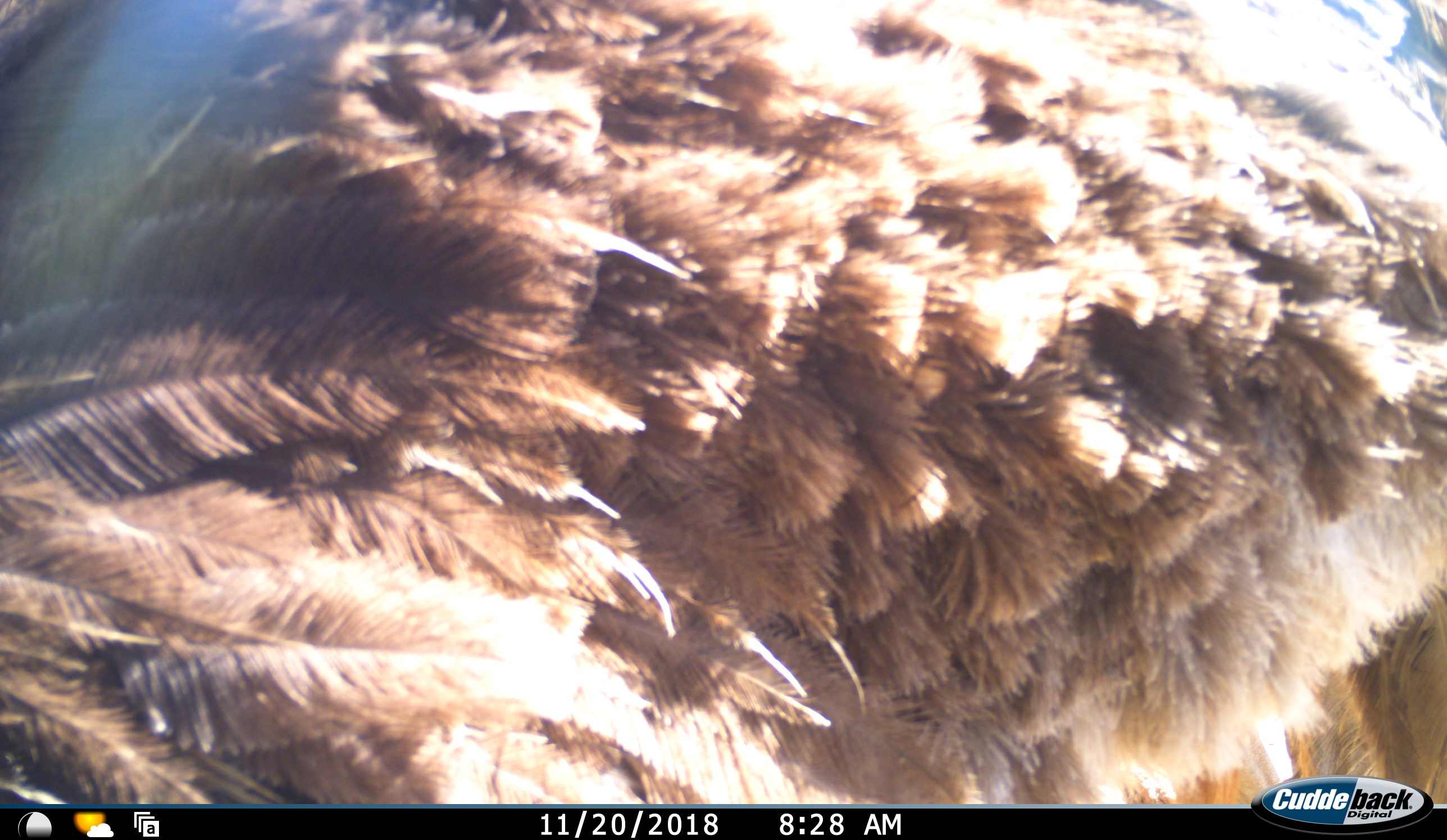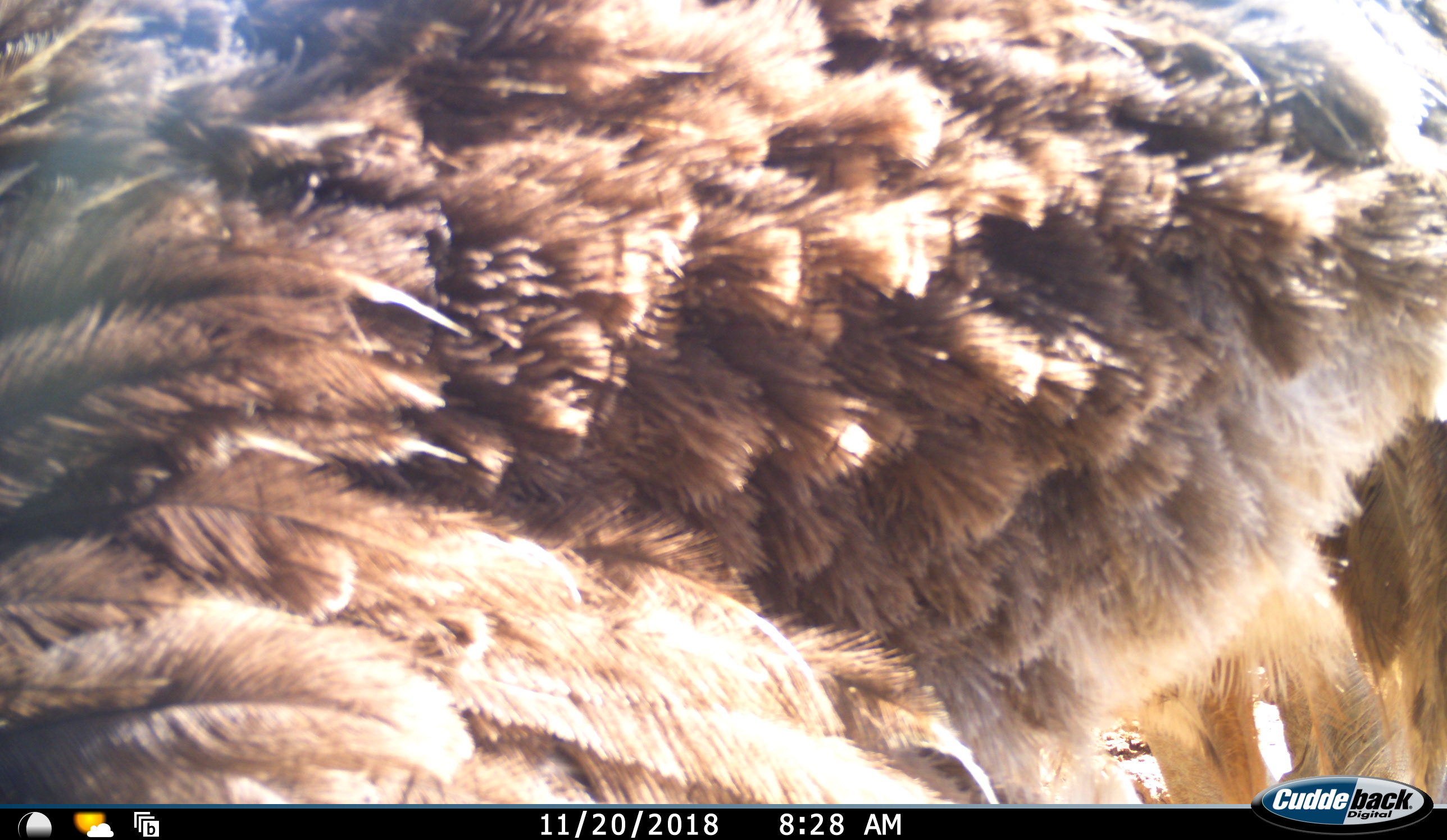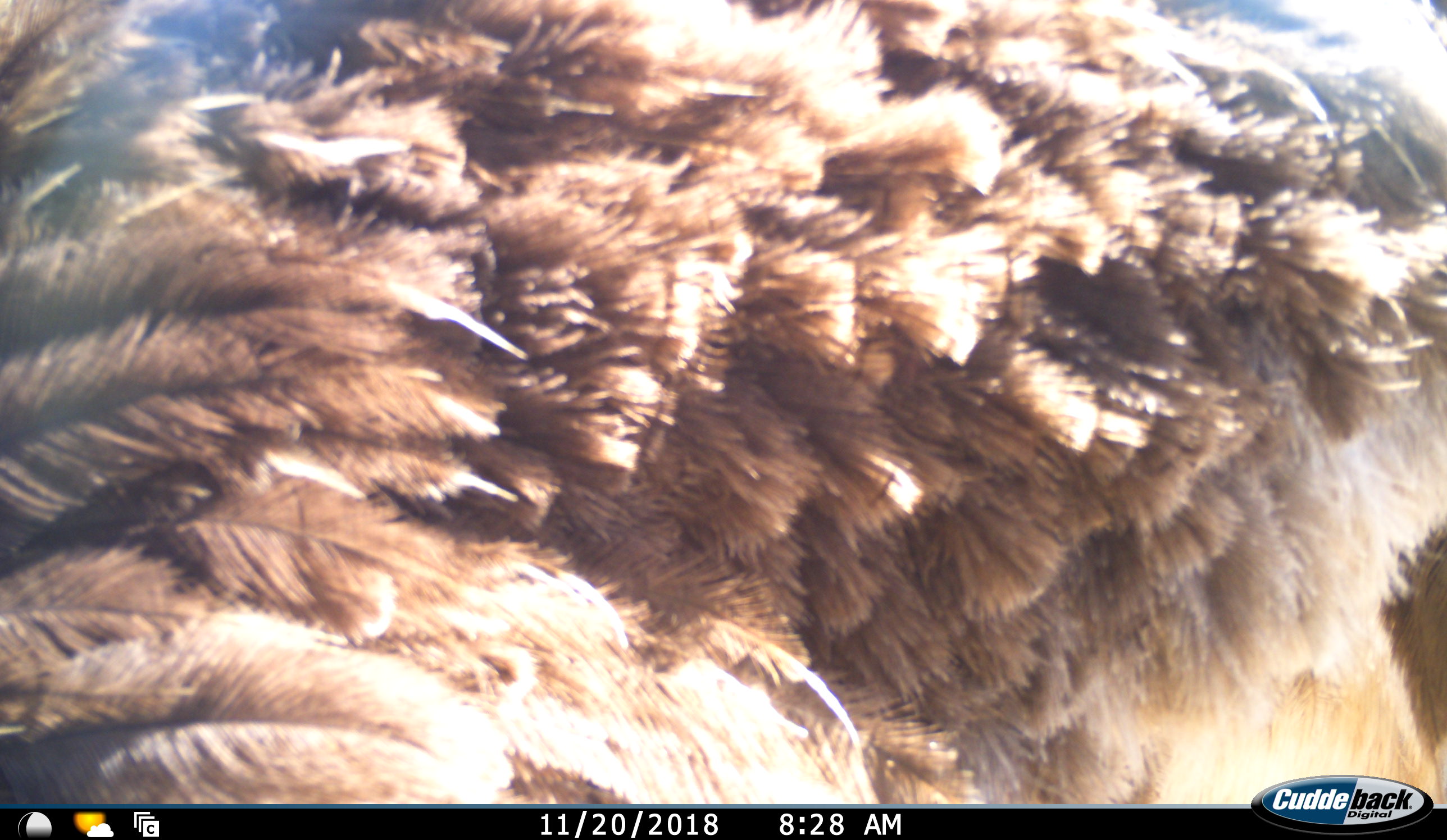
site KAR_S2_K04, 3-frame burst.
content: unidentified animal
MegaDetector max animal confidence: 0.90